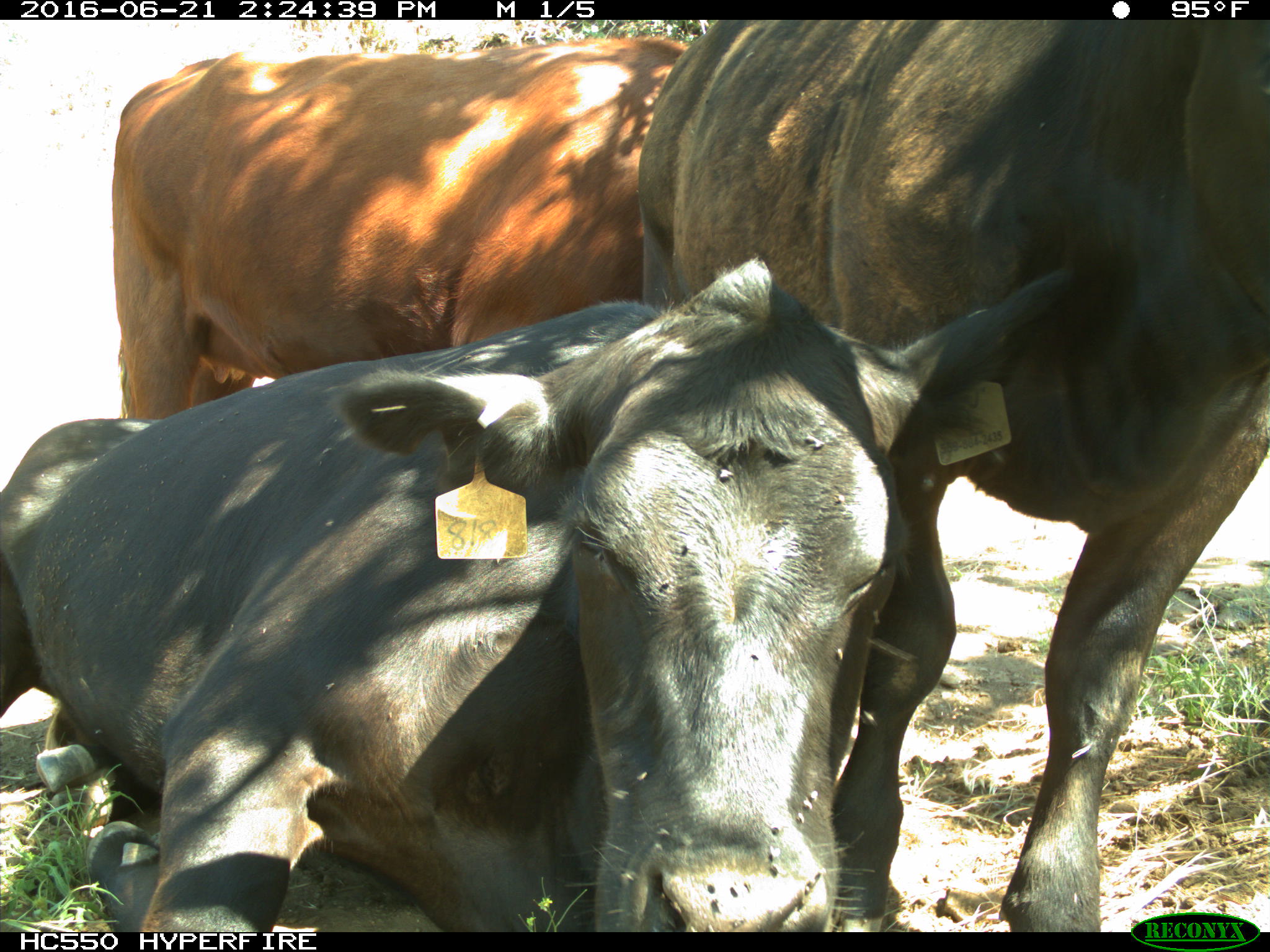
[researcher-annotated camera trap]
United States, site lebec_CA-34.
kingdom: Animalia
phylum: Chordata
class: Mammalia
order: Artiodactyla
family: Bovidae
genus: Bos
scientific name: Bos taurus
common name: domestic cow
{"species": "Bos taurus (domestic cow)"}